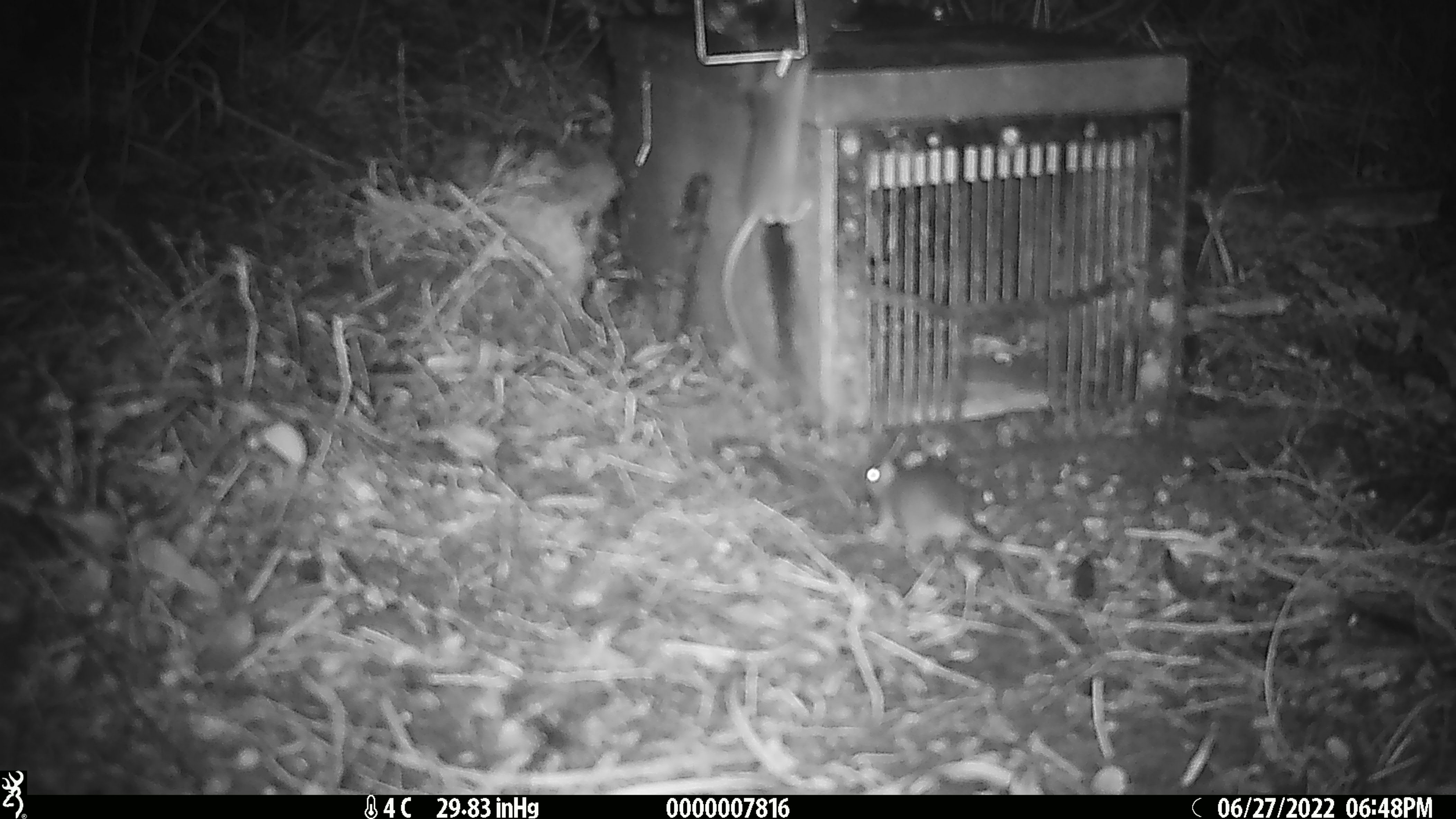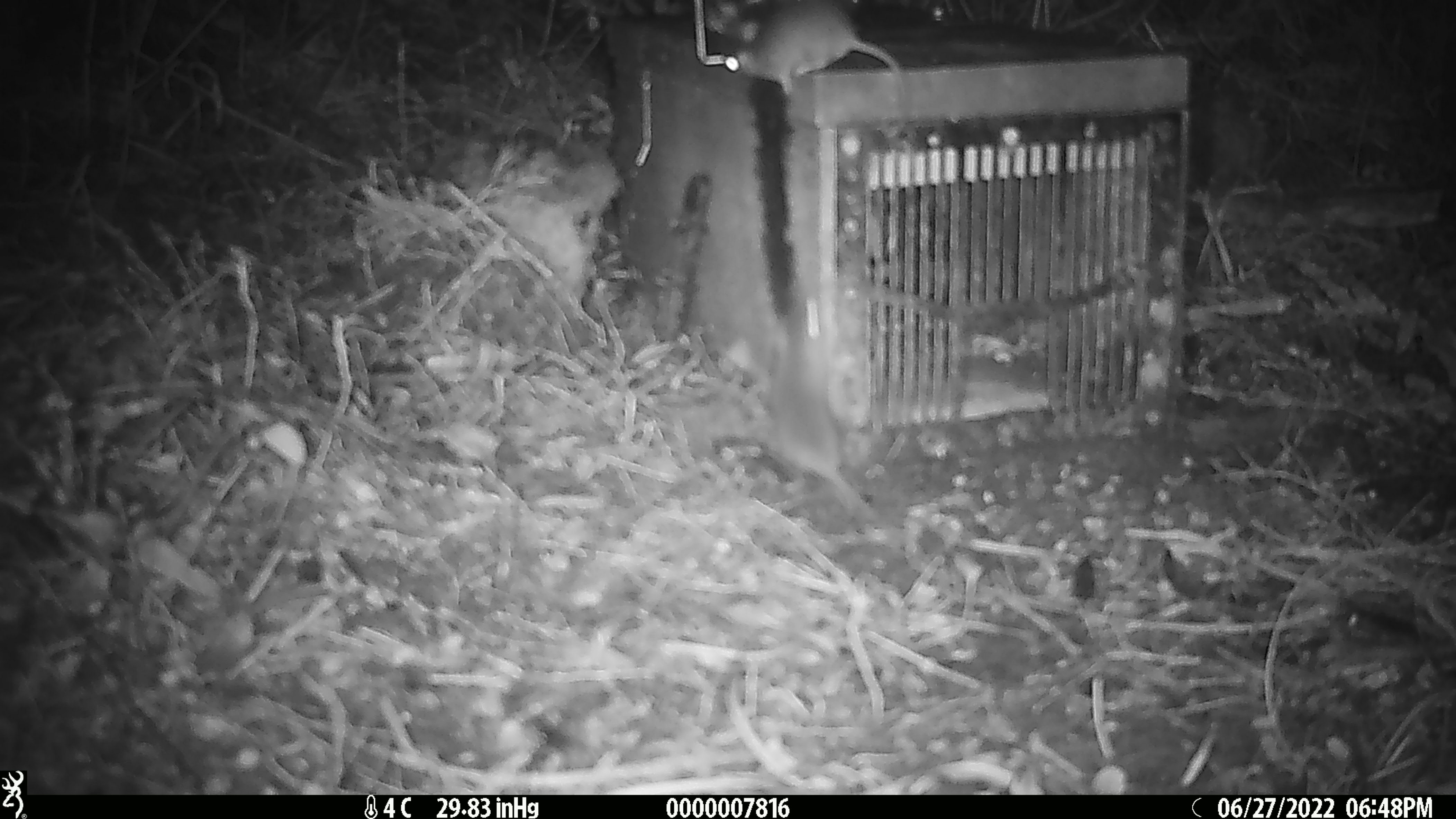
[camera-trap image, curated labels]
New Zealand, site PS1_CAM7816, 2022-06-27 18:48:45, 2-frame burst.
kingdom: Animalia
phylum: Chordata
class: Mammalia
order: Rodentia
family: Muridae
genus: Mus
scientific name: Mus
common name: mouse